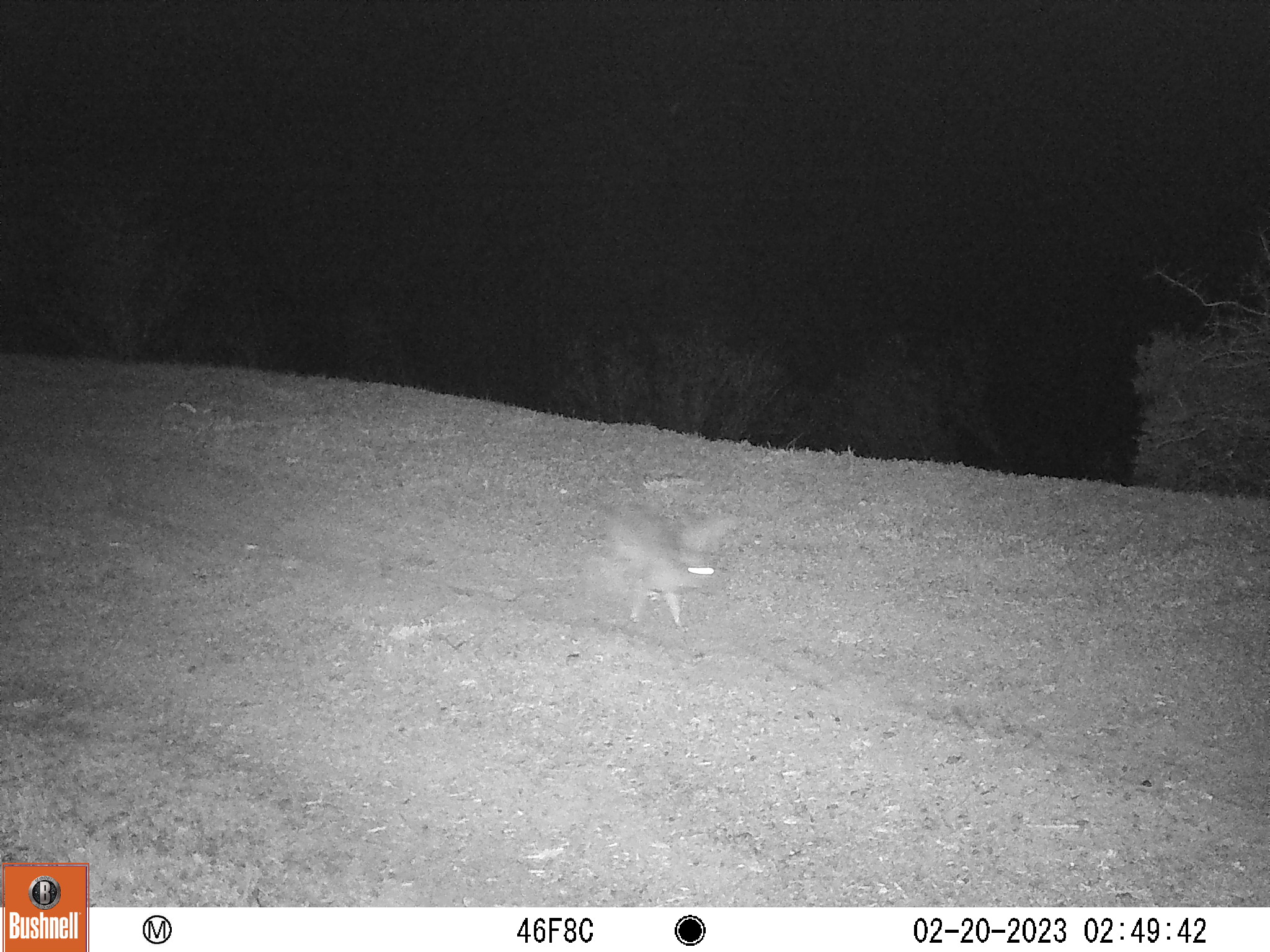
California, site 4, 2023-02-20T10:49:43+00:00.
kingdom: Animalia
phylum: Chordata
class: Mammalia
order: Lagomorpha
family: Leporidae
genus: Lepus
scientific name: Lepus californicus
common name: black-tailed jackrabbit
Black-tailed jackrabbit (Lepus californicus).